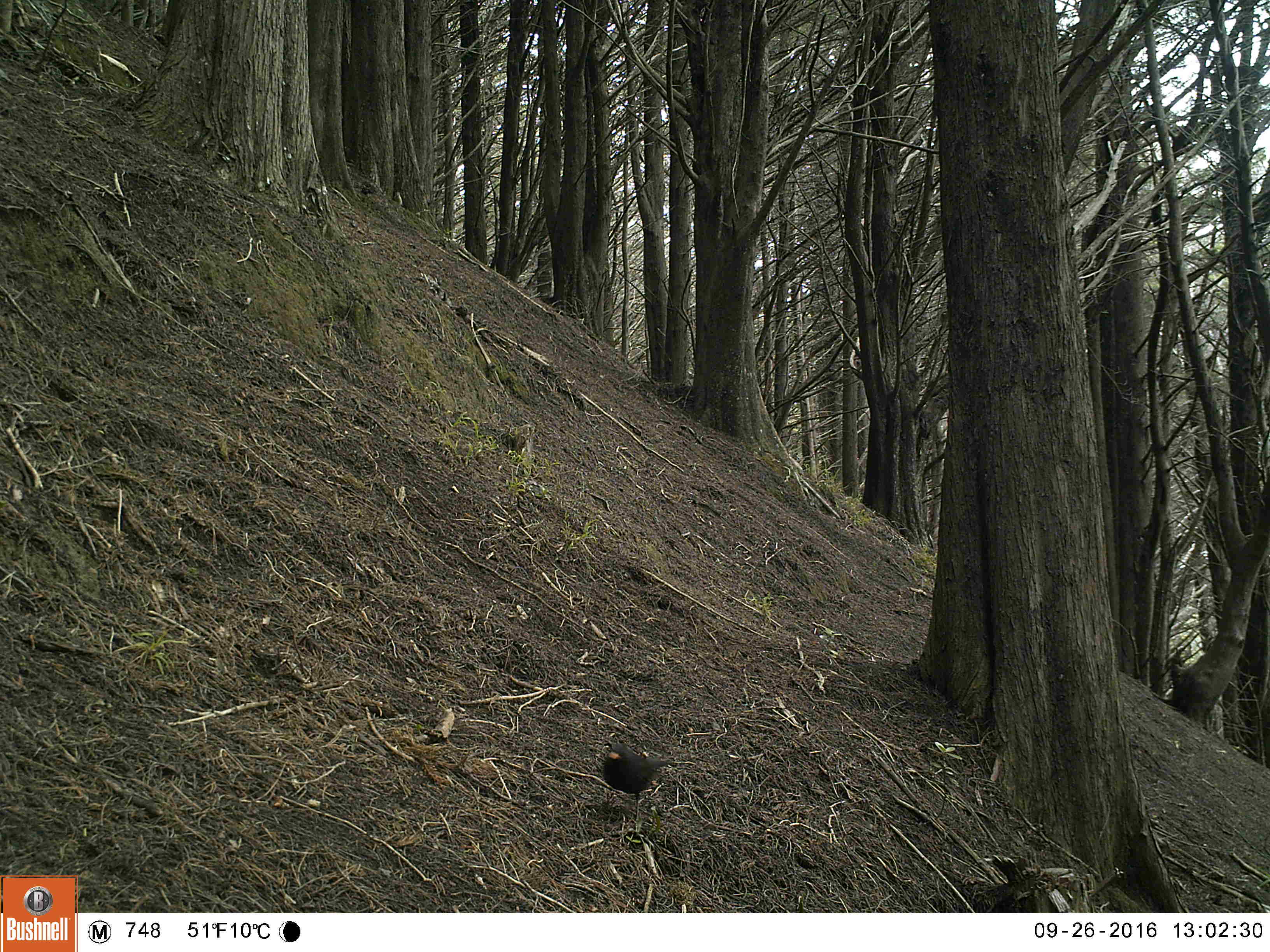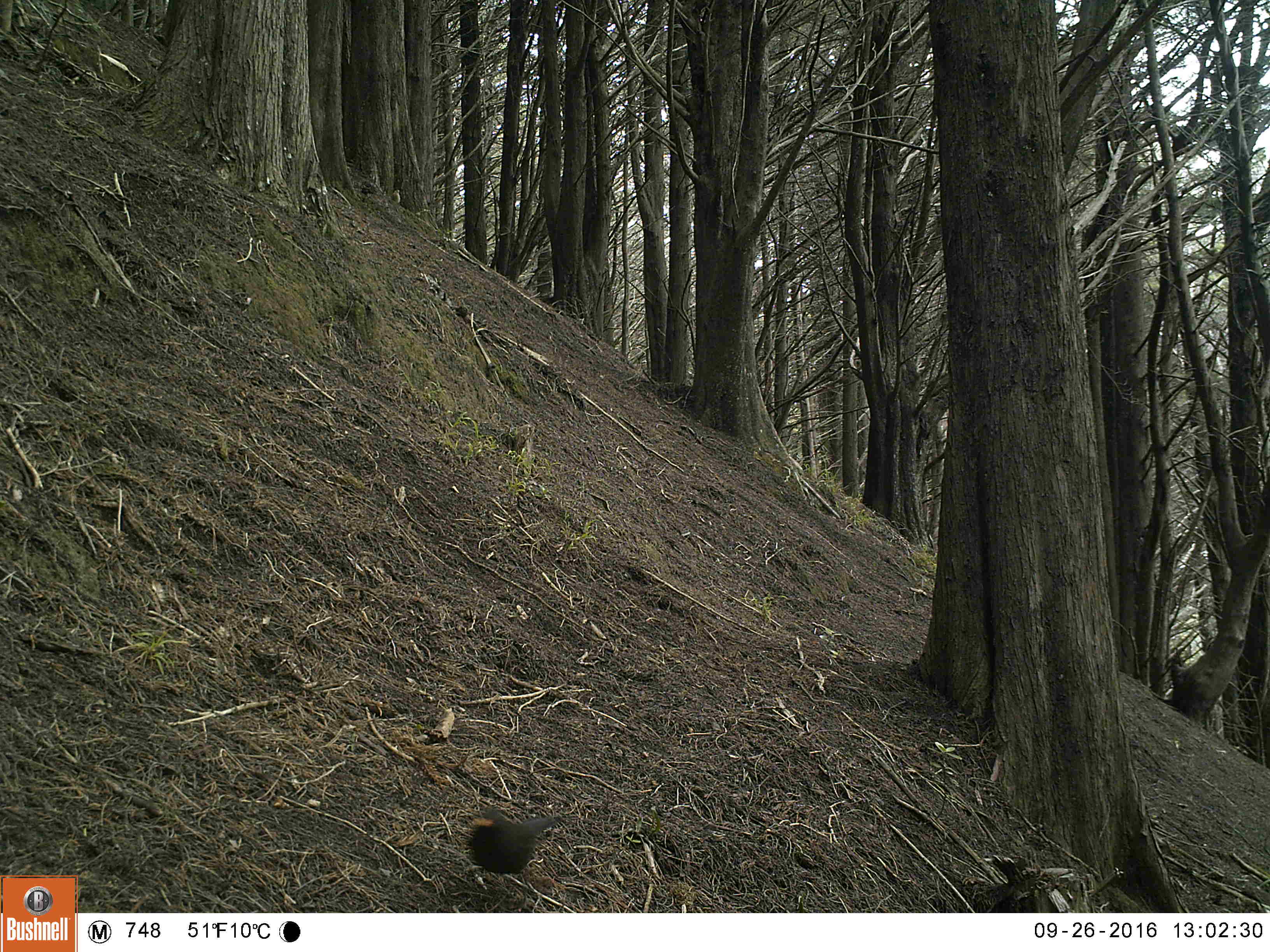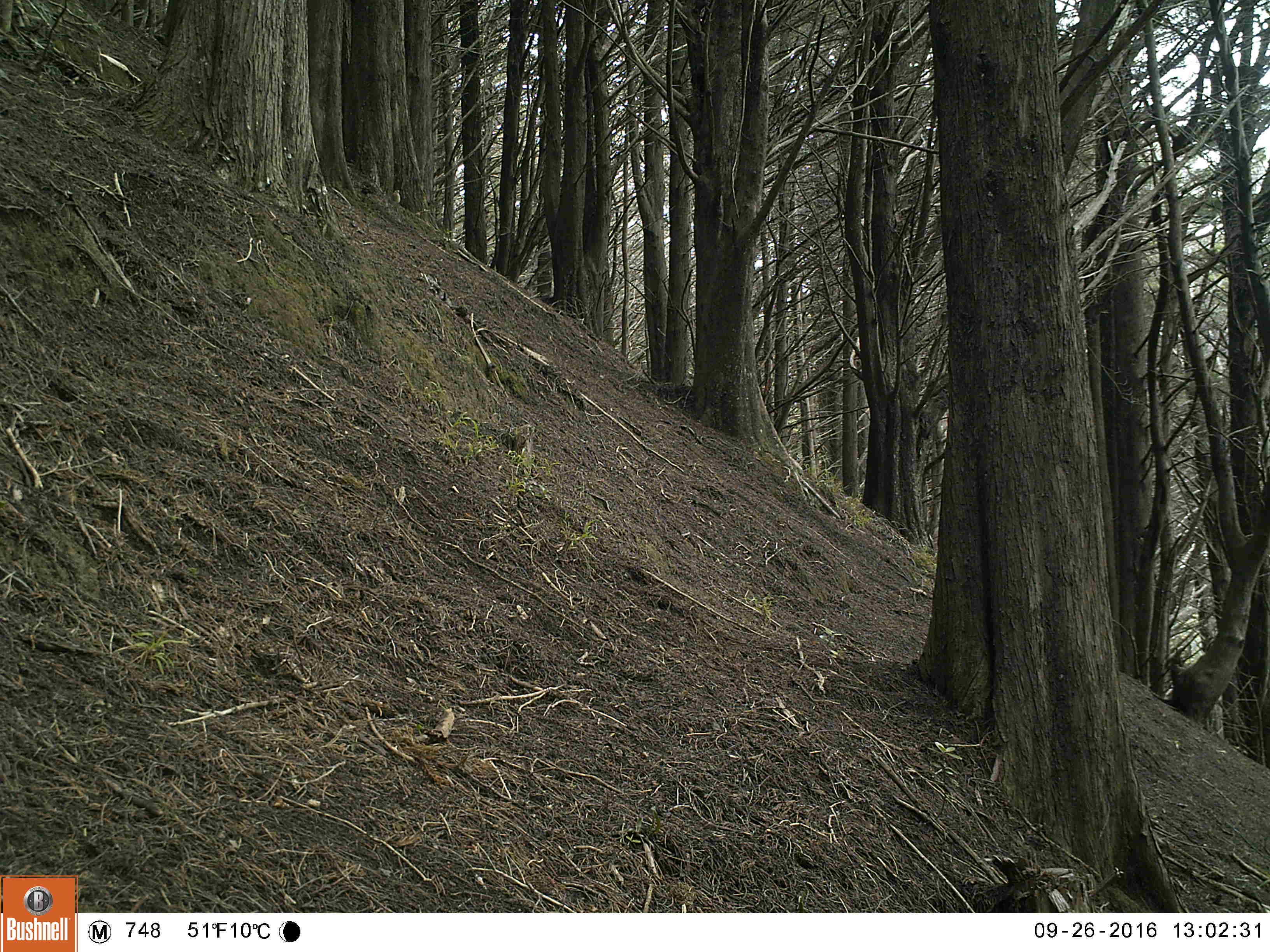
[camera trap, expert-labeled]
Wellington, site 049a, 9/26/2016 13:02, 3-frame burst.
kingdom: Animalia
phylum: Chordata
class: Aves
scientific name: Aves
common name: bird